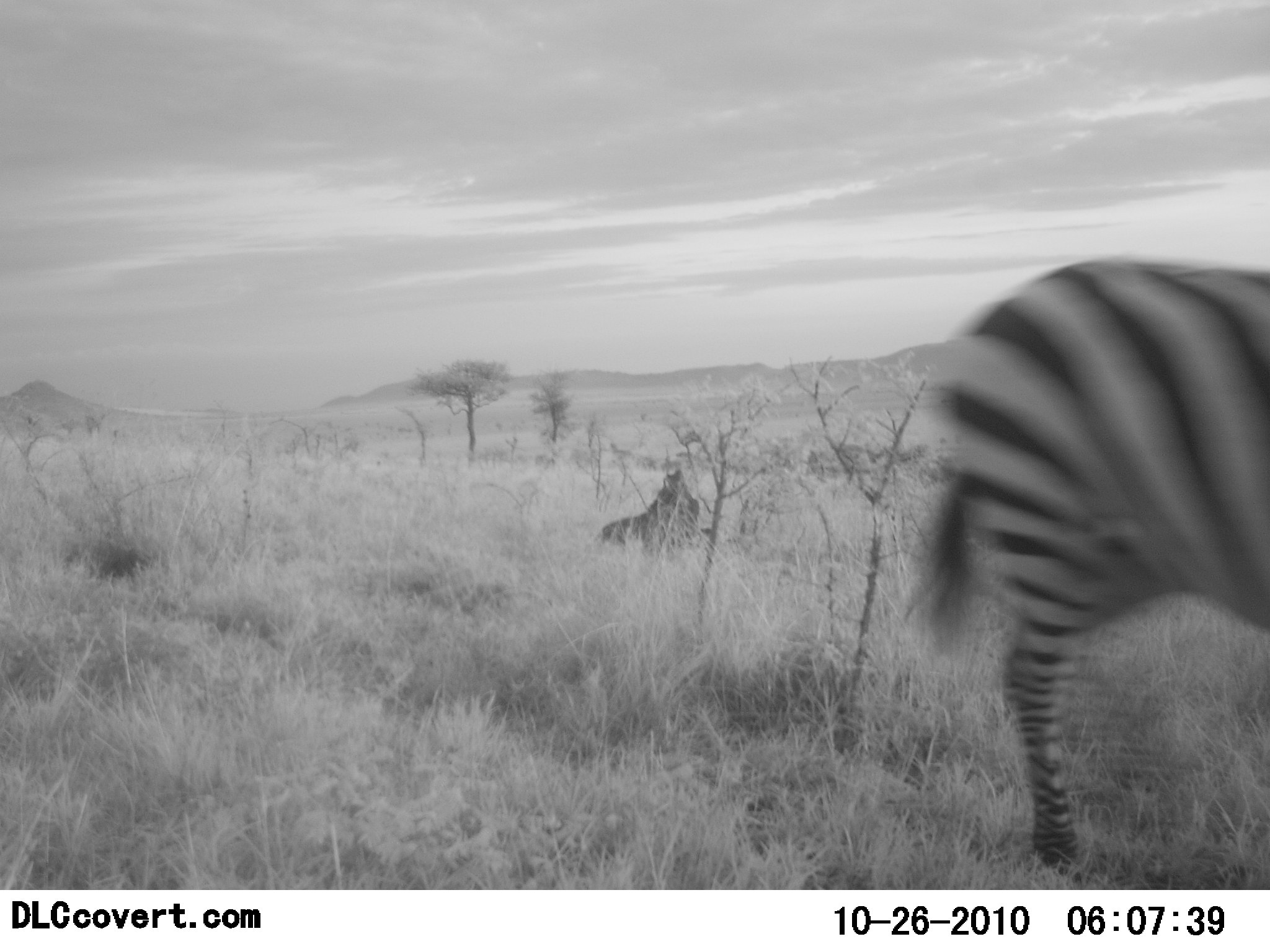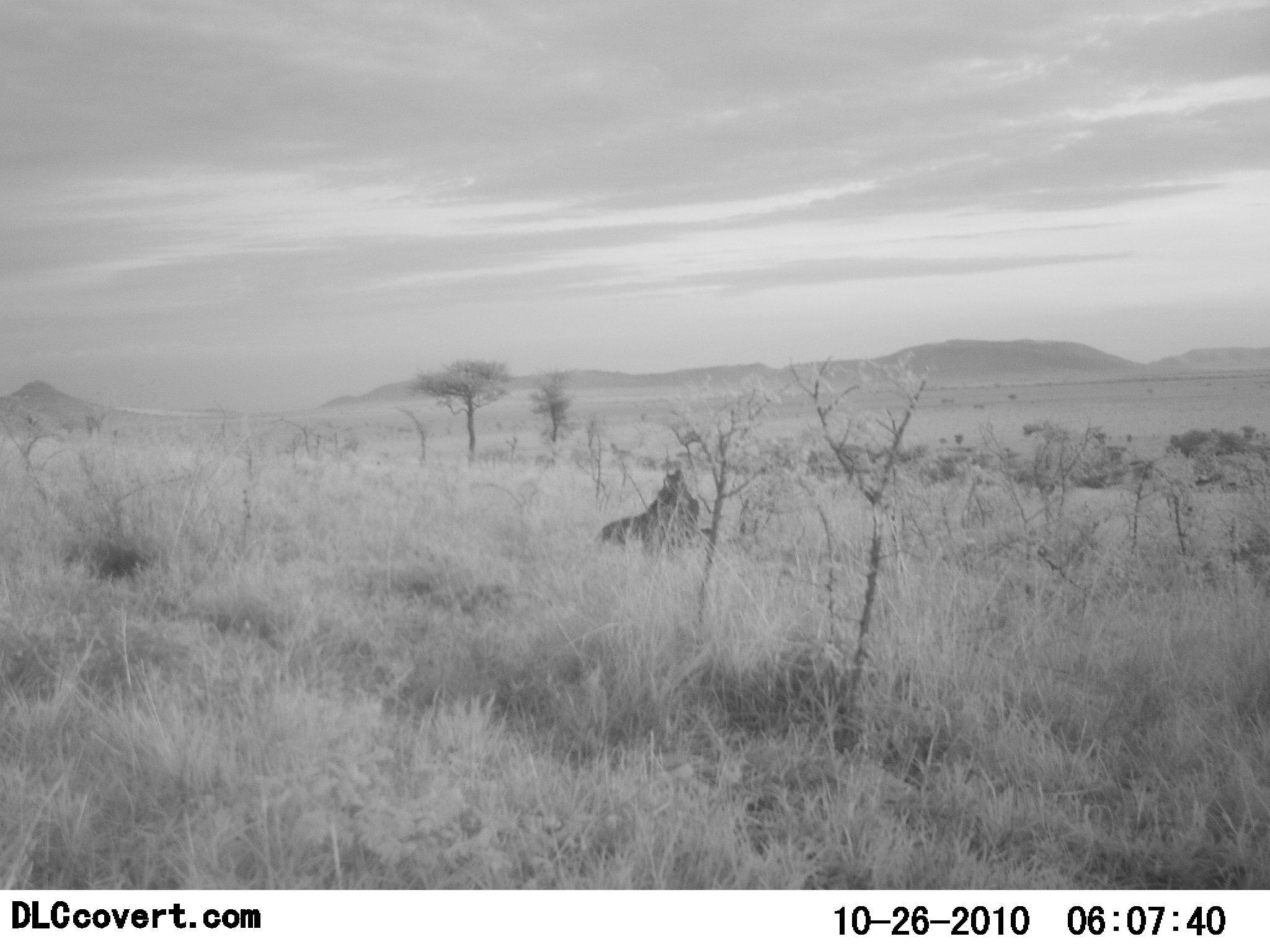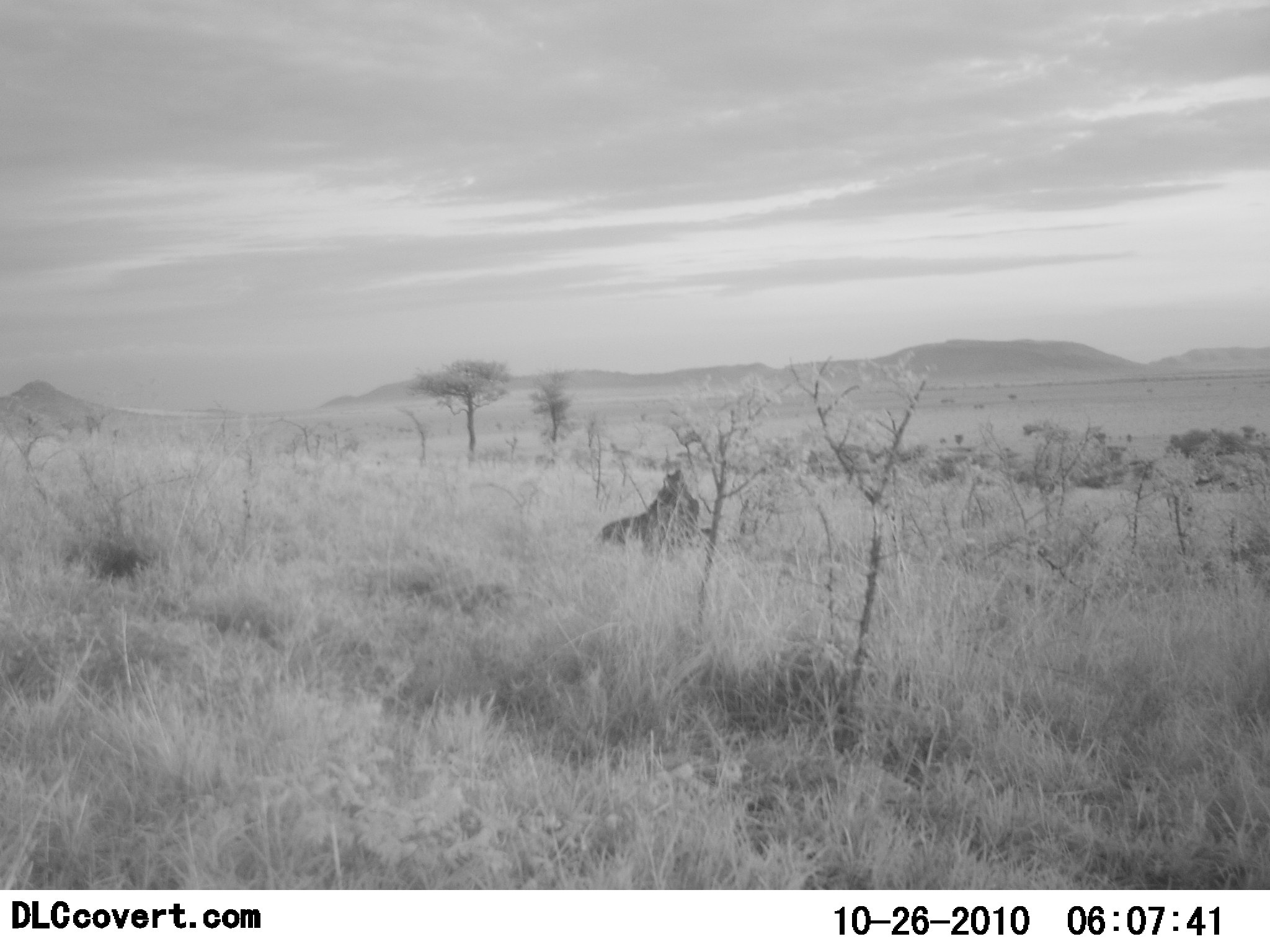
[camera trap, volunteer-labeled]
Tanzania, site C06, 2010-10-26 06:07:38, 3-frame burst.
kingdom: Animalia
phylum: Chordata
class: Mammalia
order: Perissodactyla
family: Equidae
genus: Equus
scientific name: Equus quagga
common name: plains zebra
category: zebra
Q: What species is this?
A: Zebra (plains zebra) (Equus quagga).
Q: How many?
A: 1.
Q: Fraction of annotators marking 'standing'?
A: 0%.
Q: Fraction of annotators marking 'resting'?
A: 0%.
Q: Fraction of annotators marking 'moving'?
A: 100%.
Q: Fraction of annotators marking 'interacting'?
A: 0%.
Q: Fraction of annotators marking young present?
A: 0%.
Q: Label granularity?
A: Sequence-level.